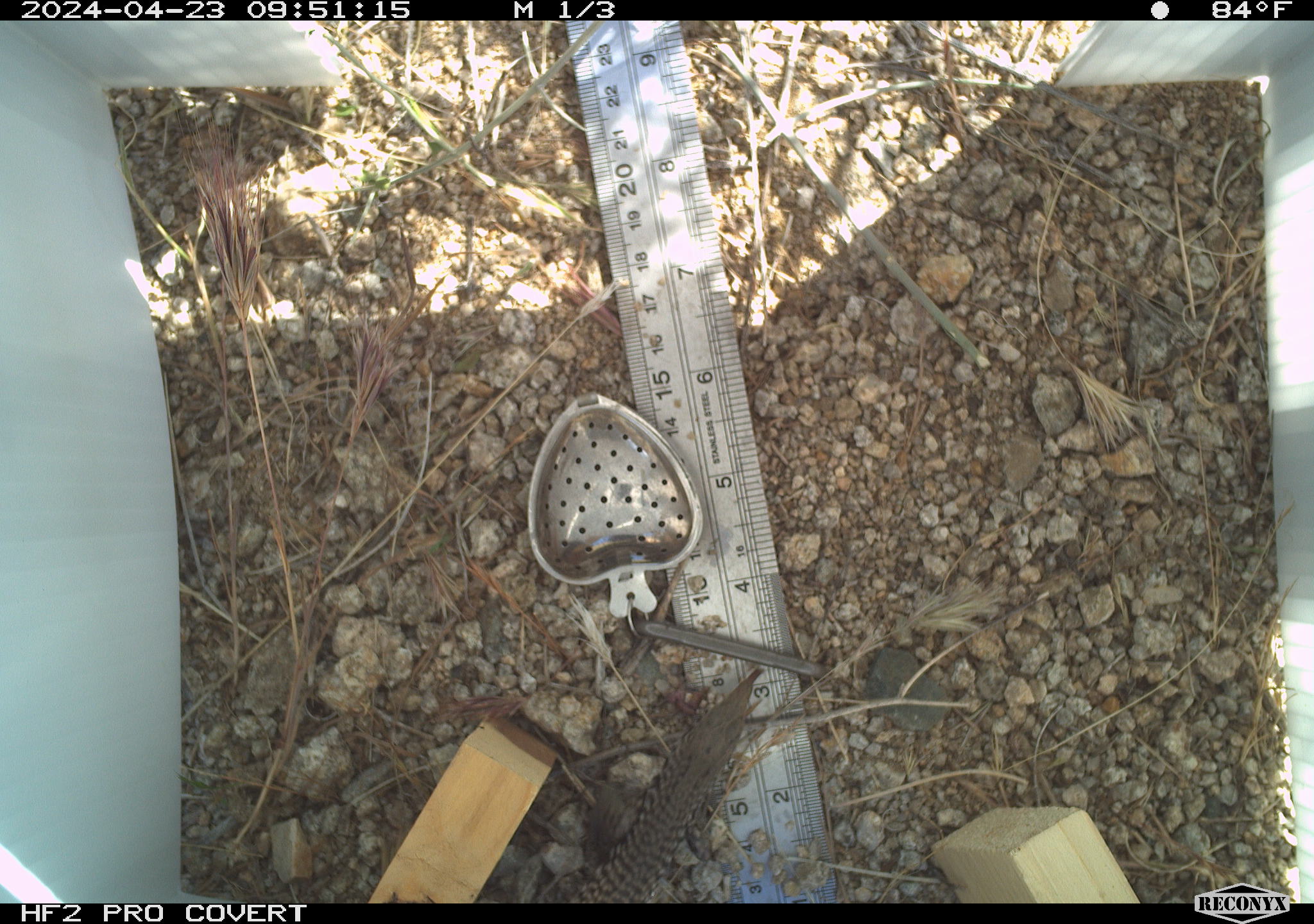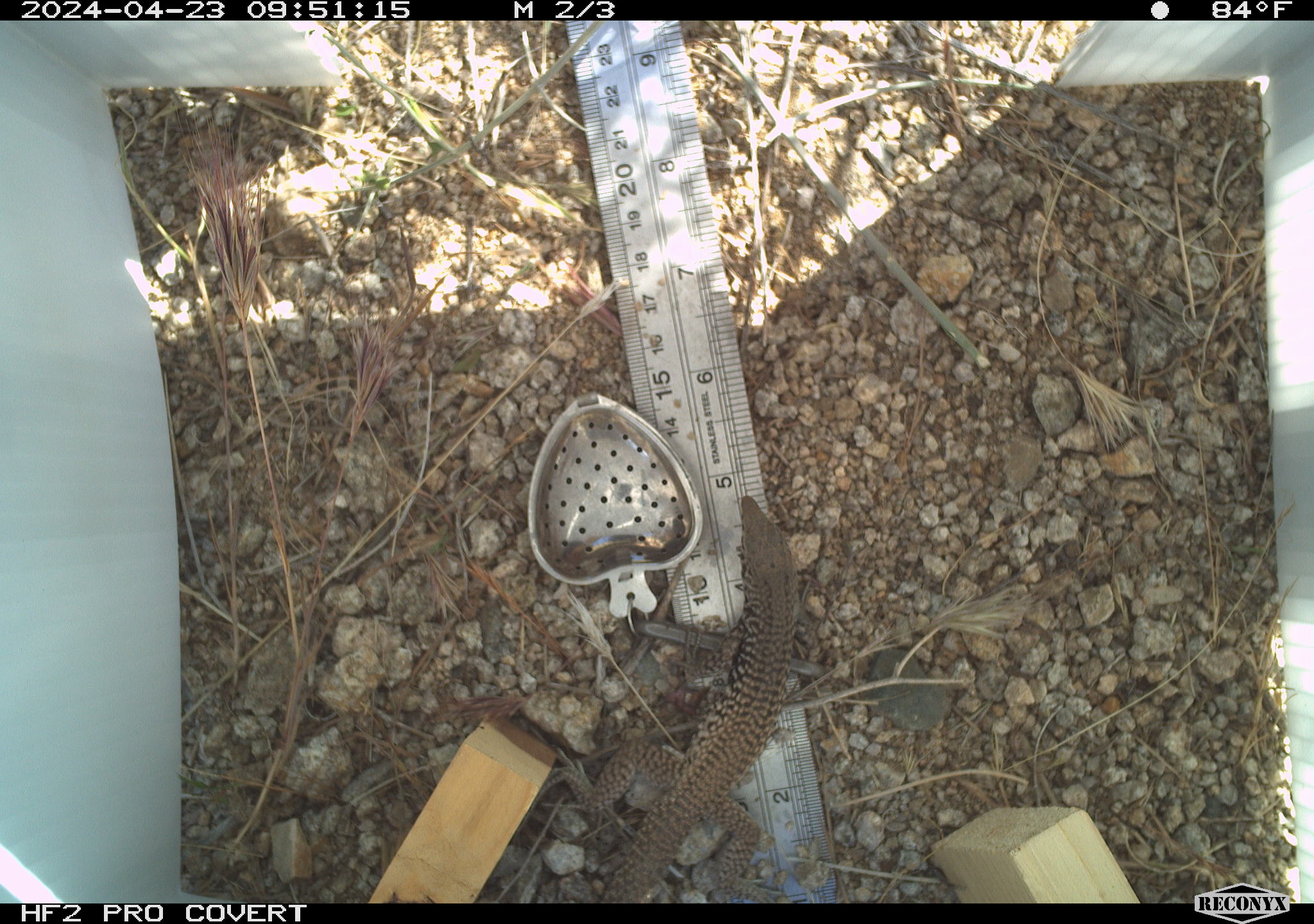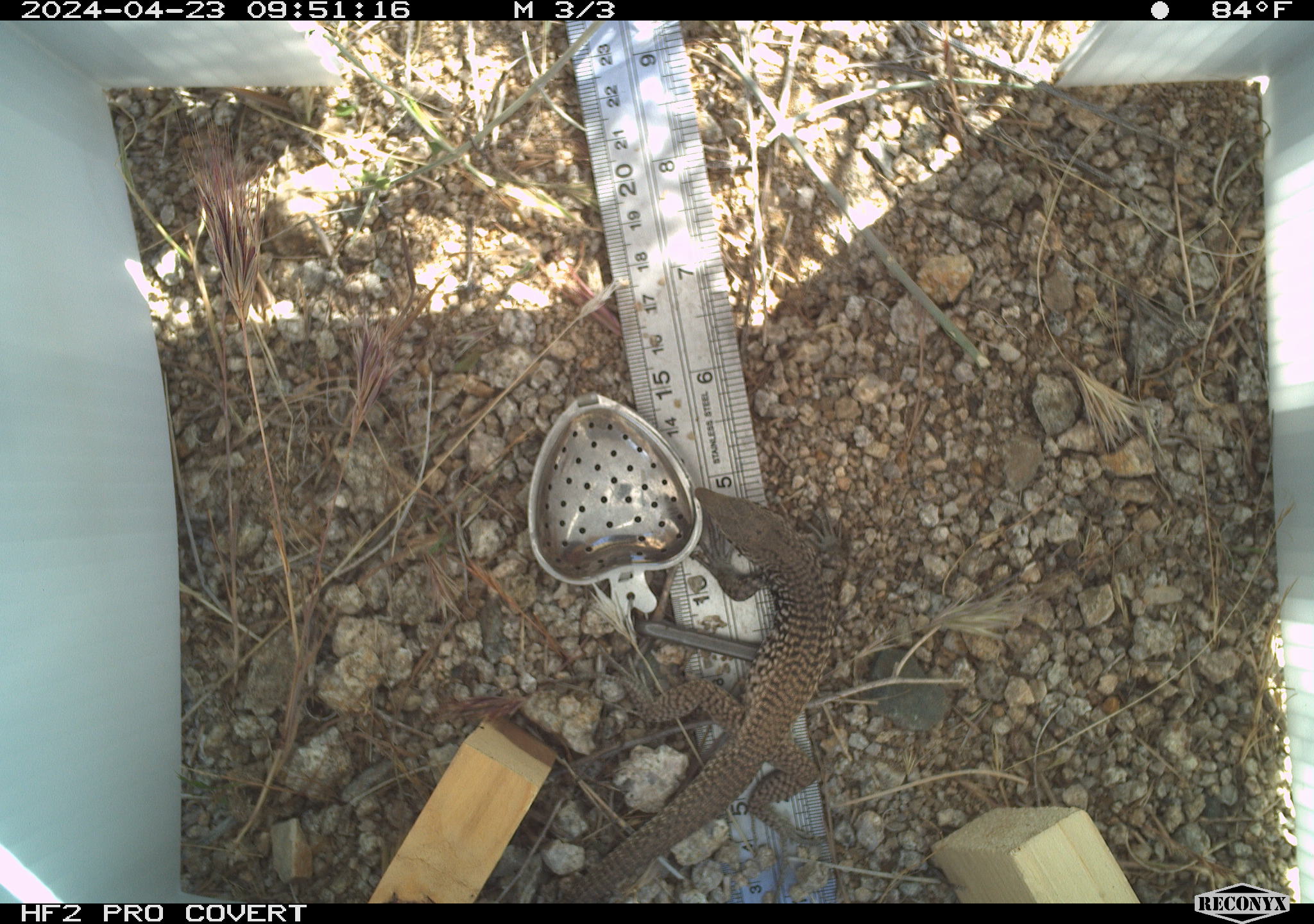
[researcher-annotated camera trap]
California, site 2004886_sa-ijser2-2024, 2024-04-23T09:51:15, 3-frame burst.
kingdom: Animalia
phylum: Chordata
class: Reptilia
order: Squamata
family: Teiidae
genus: Aspidoscelis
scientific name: Aspidoscelis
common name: whiptail lizards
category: aspidoscelis species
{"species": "aspidoscelis species (whiptail lizards) (Aspidoscelis)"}